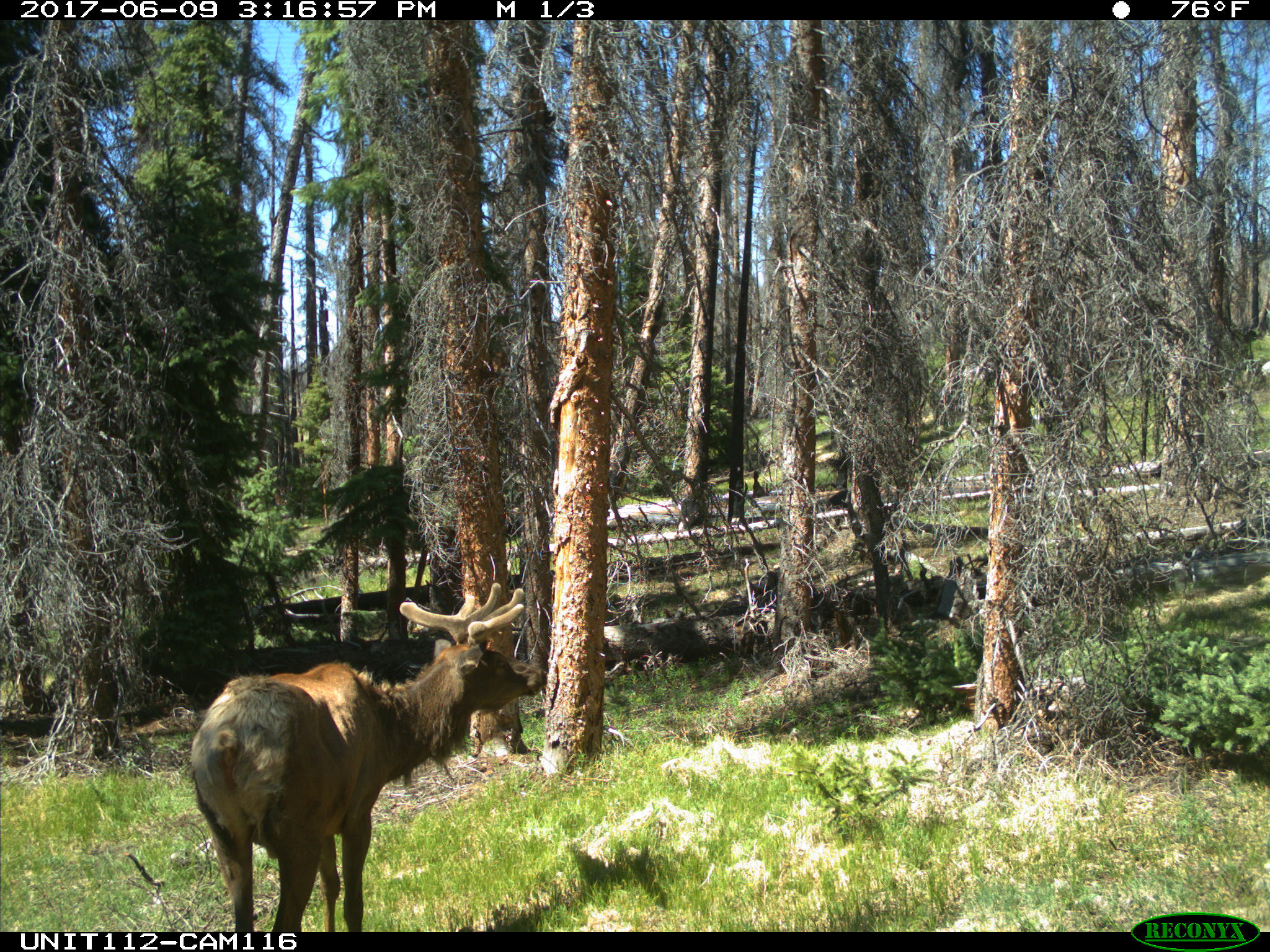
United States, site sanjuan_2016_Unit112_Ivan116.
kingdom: Animalia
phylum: Chordata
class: Mammalia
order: Artiodactyla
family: Cervidae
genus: Cervus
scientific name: Cervus elaphus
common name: red deer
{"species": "Cervus elaphus (red deer)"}